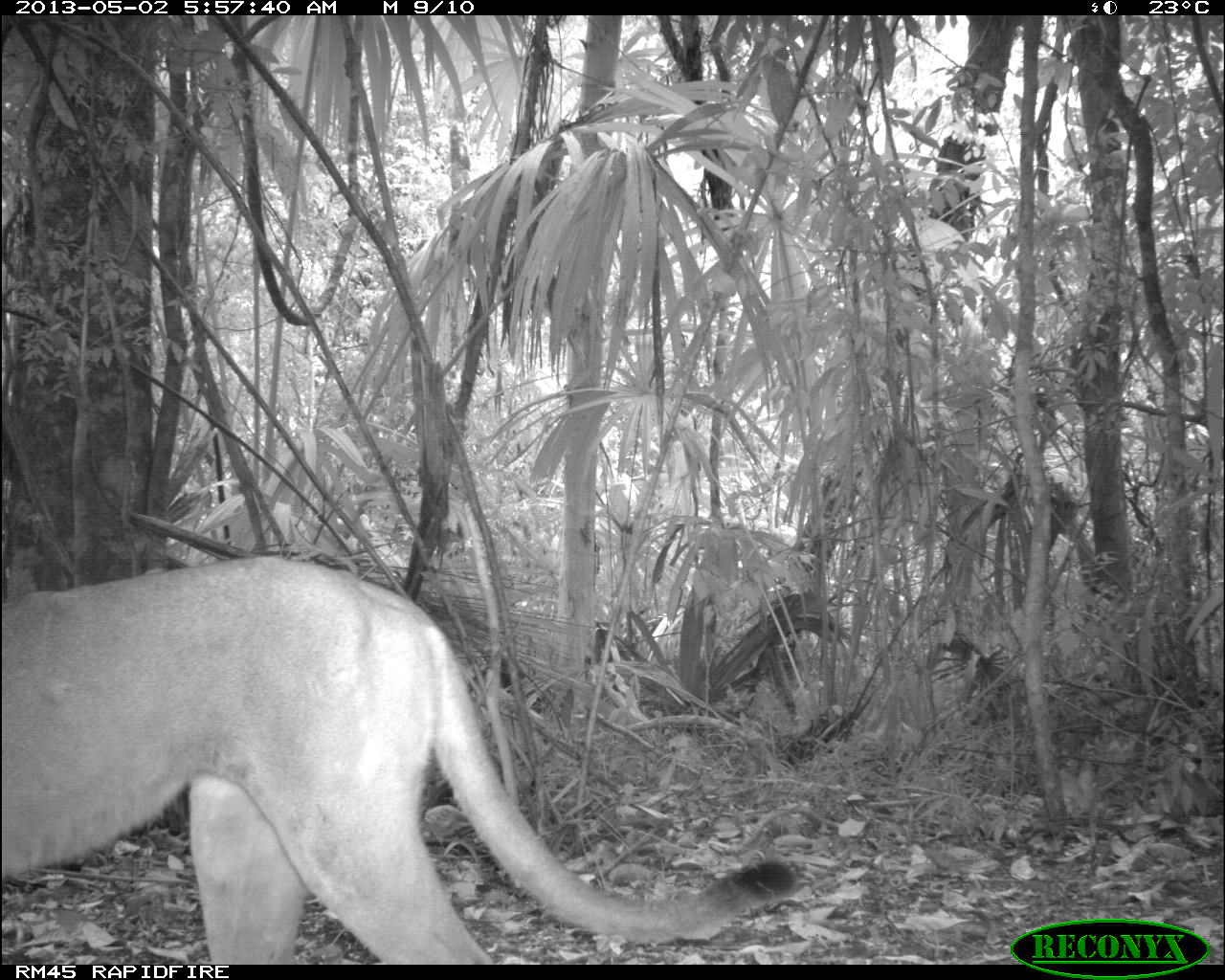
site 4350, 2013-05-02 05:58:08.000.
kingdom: Animalia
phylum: Chordata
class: Mammalia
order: Carnivora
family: Felidae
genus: Puma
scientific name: Puma concolor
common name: mountain lion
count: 1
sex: male